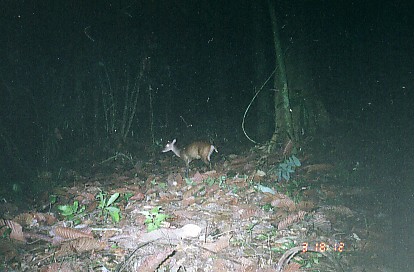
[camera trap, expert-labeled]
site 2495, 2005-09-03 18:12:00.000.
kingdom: Animalia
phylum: Chordata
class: Mammalia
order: Artiodactyla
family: Cervidae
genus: Muntiacus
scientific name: Muntiacus muntjak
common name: southern red muntjac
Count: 1.